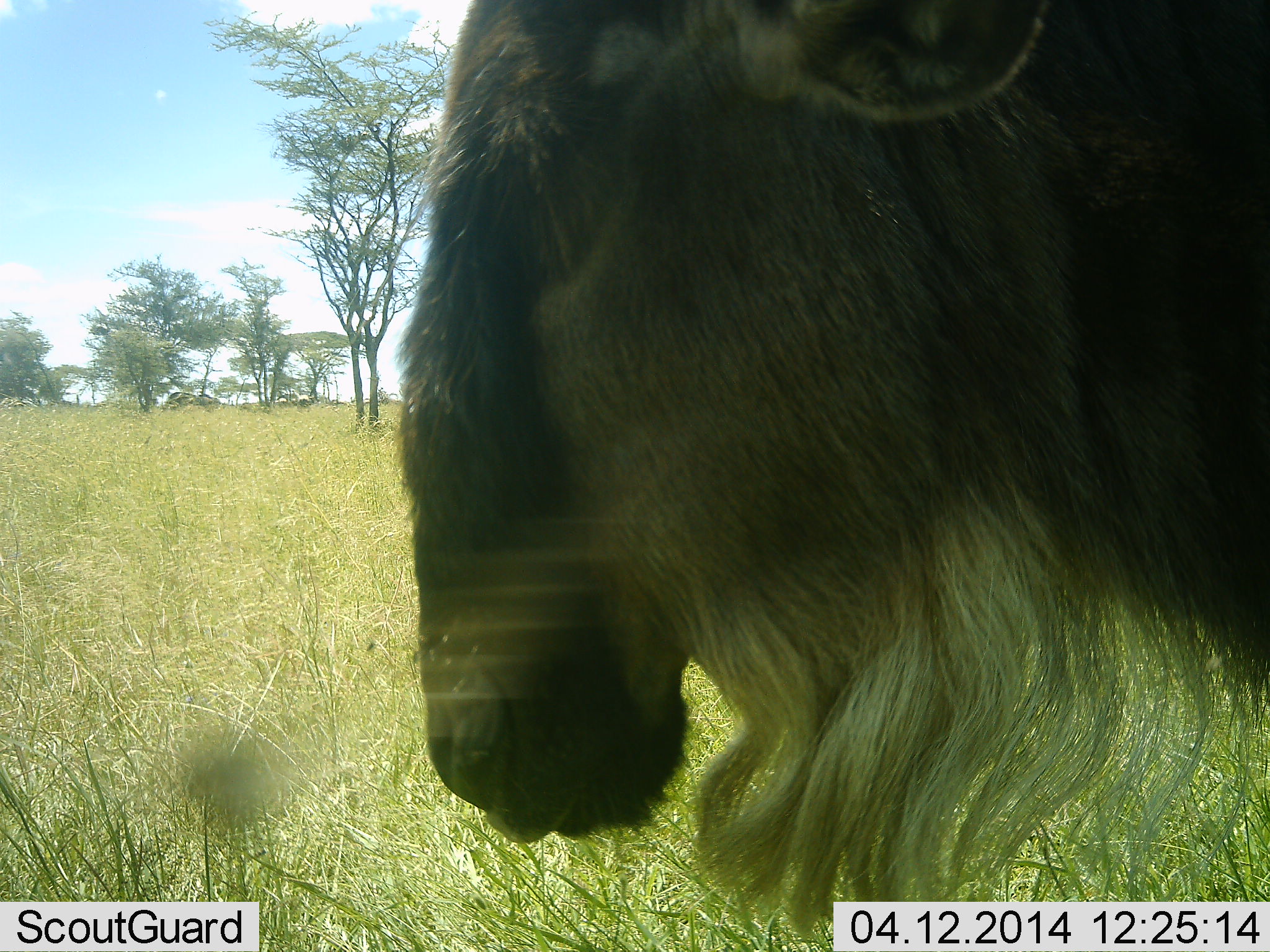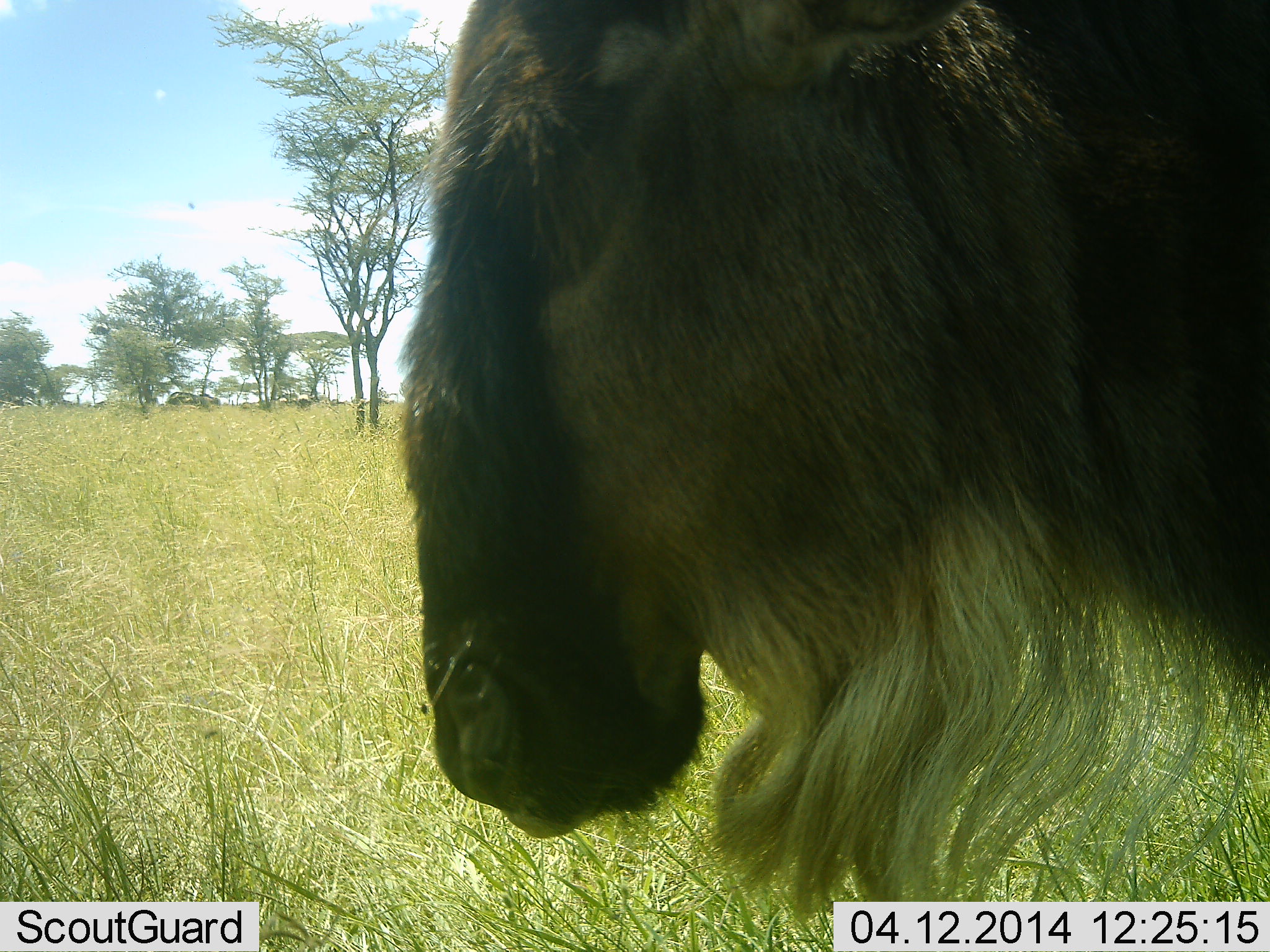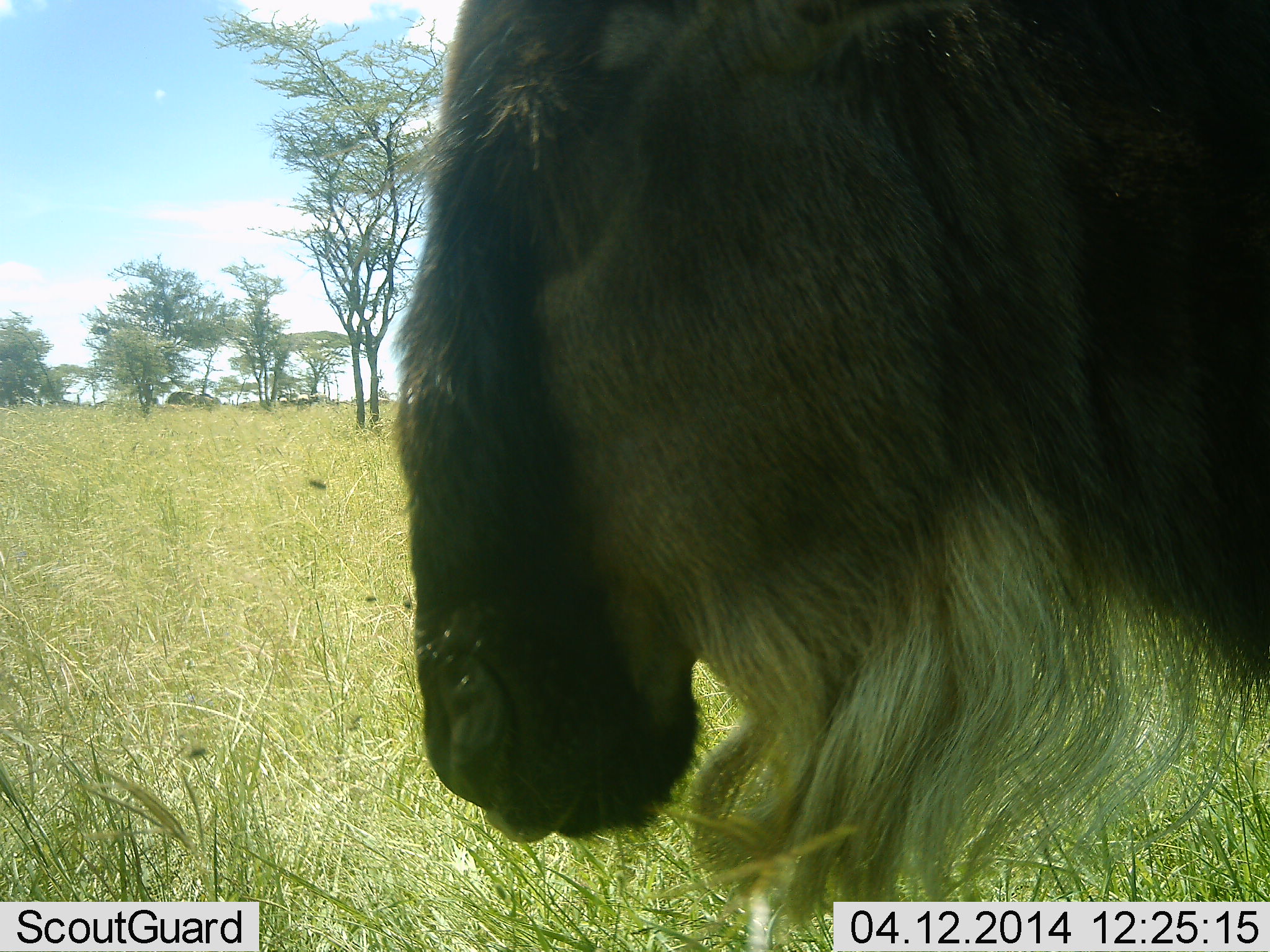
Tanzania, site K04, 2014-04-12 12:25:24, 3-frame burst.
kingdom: Animalia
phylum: Chordata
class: Mammalia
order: Artiodactyla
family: Bovidae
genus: Connochaetes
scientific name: Connochaetes taurinus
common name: blue wildebeest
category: wildebeest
Wildebeest (blue wildebeest) (Connochaetes taurinus), count 1. Behavior (volunteer vote fractions): standing 73%, resting 9%, moving 9%, interacting 0%. Young present (vote fraction): 0%. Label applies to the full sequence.